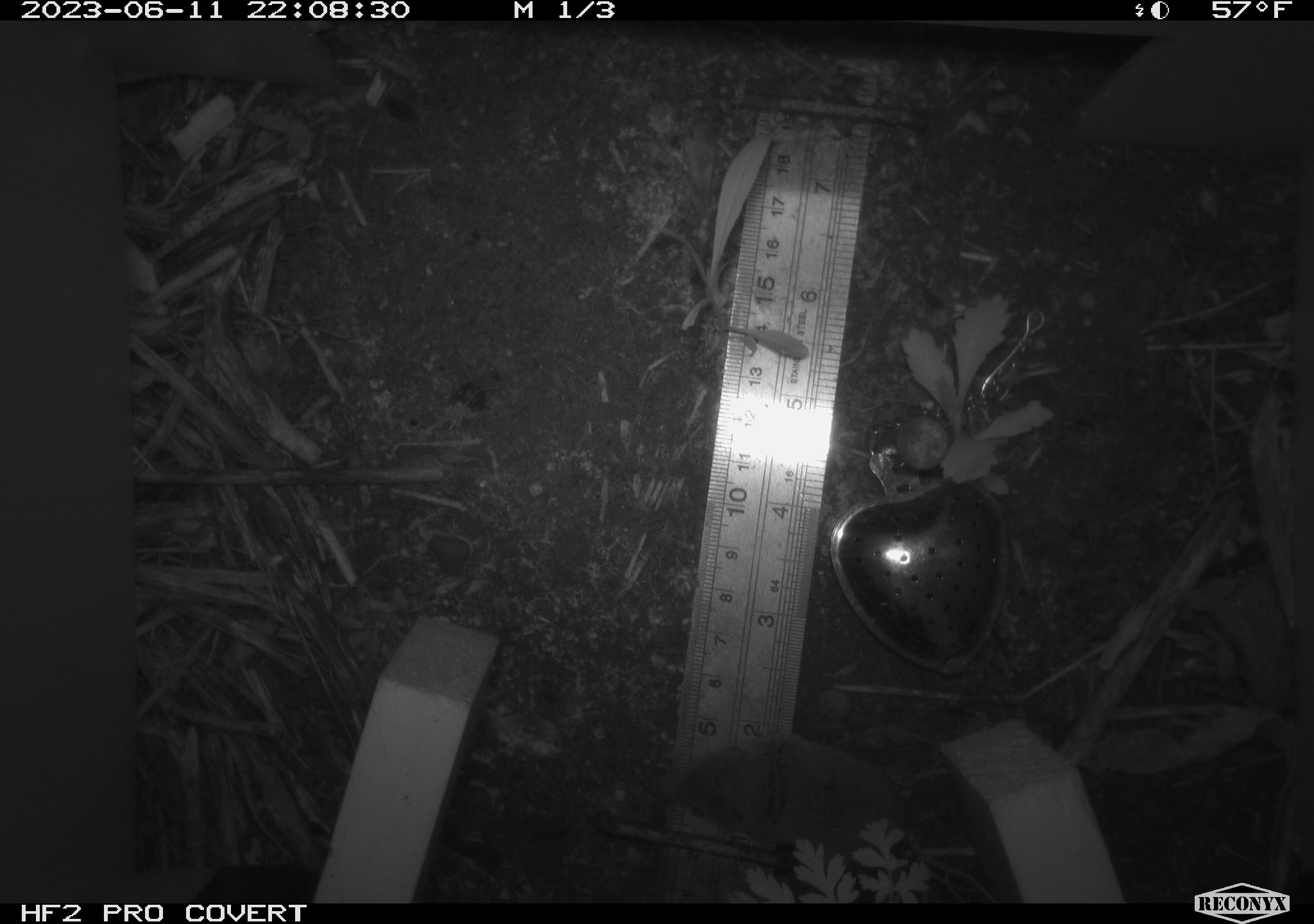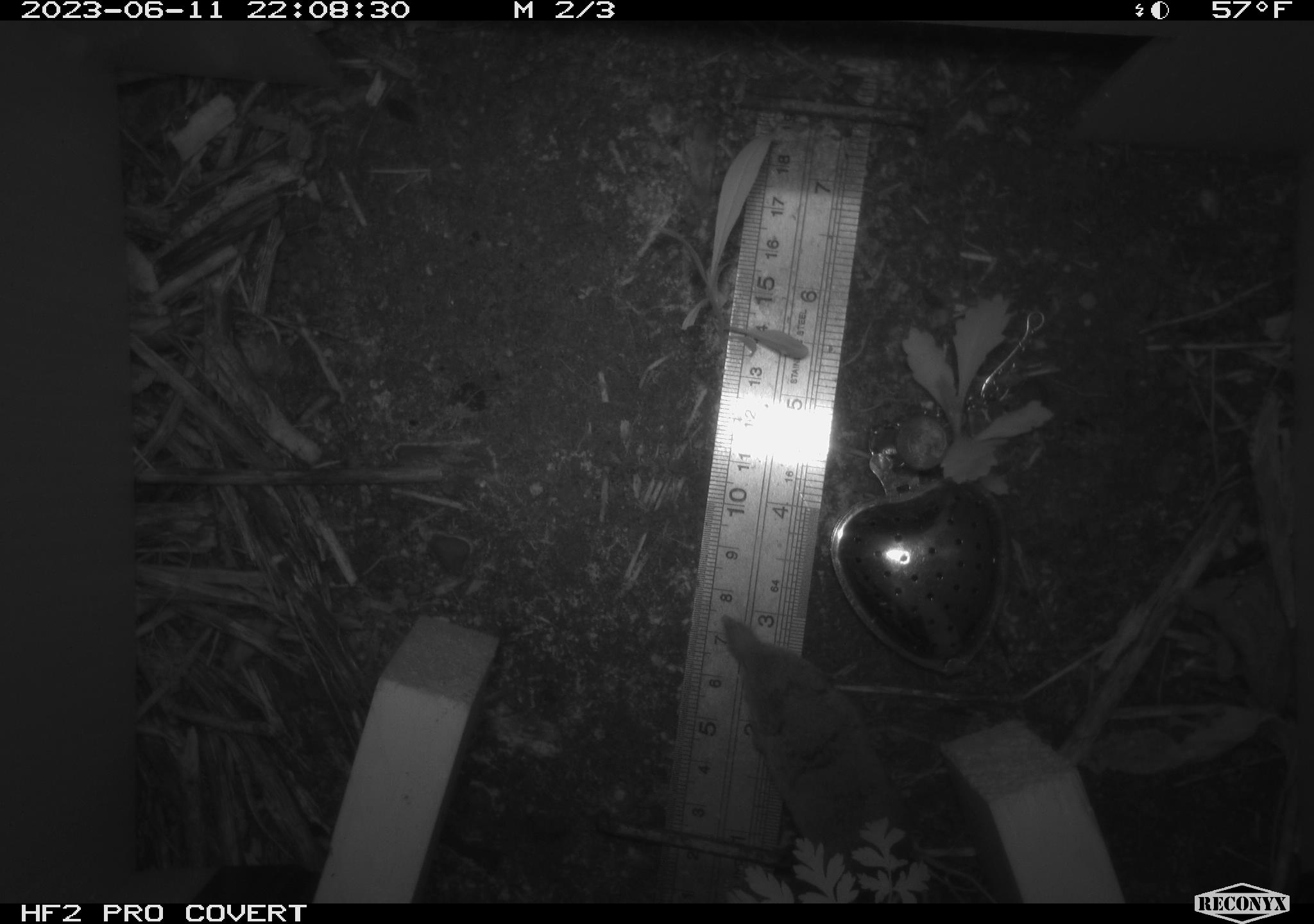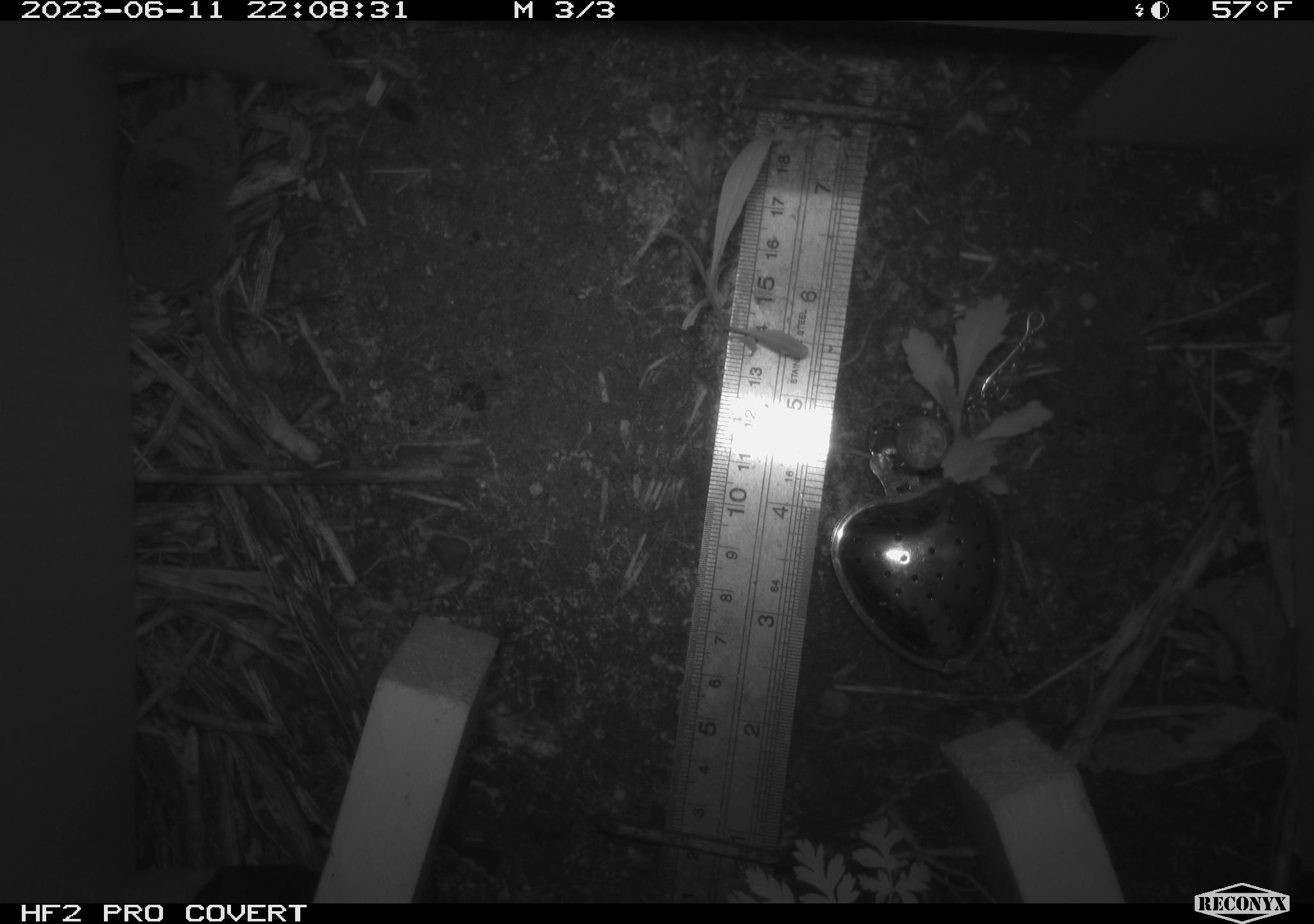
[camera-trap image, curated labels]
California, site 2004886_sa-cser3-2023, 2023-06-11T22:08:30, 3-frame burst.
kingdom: Animalia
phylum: Chordata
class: Mammalia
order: Eulipotyphla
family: Soricidae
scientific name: Soricidae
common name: shrews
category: soricidae family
Soricidae family (shrews) (Soricidae).